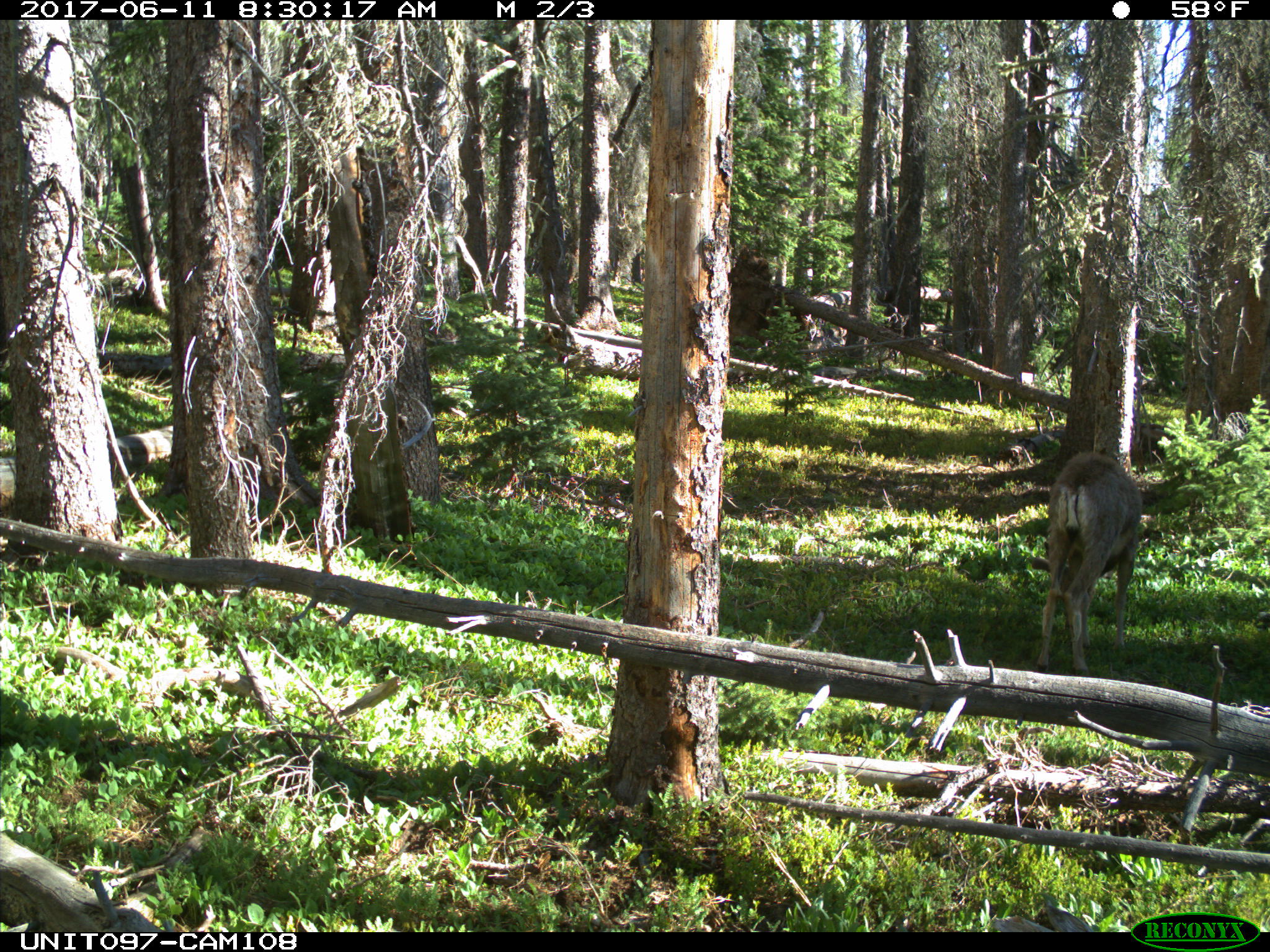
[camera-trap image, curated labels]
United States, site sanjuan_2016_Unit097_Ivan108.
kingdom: Animalia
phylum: Chordata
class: Mammalia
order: Artiodactyla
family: Cervidae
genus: Odocoileus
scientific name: Odocoileus hemionus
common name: mule deer